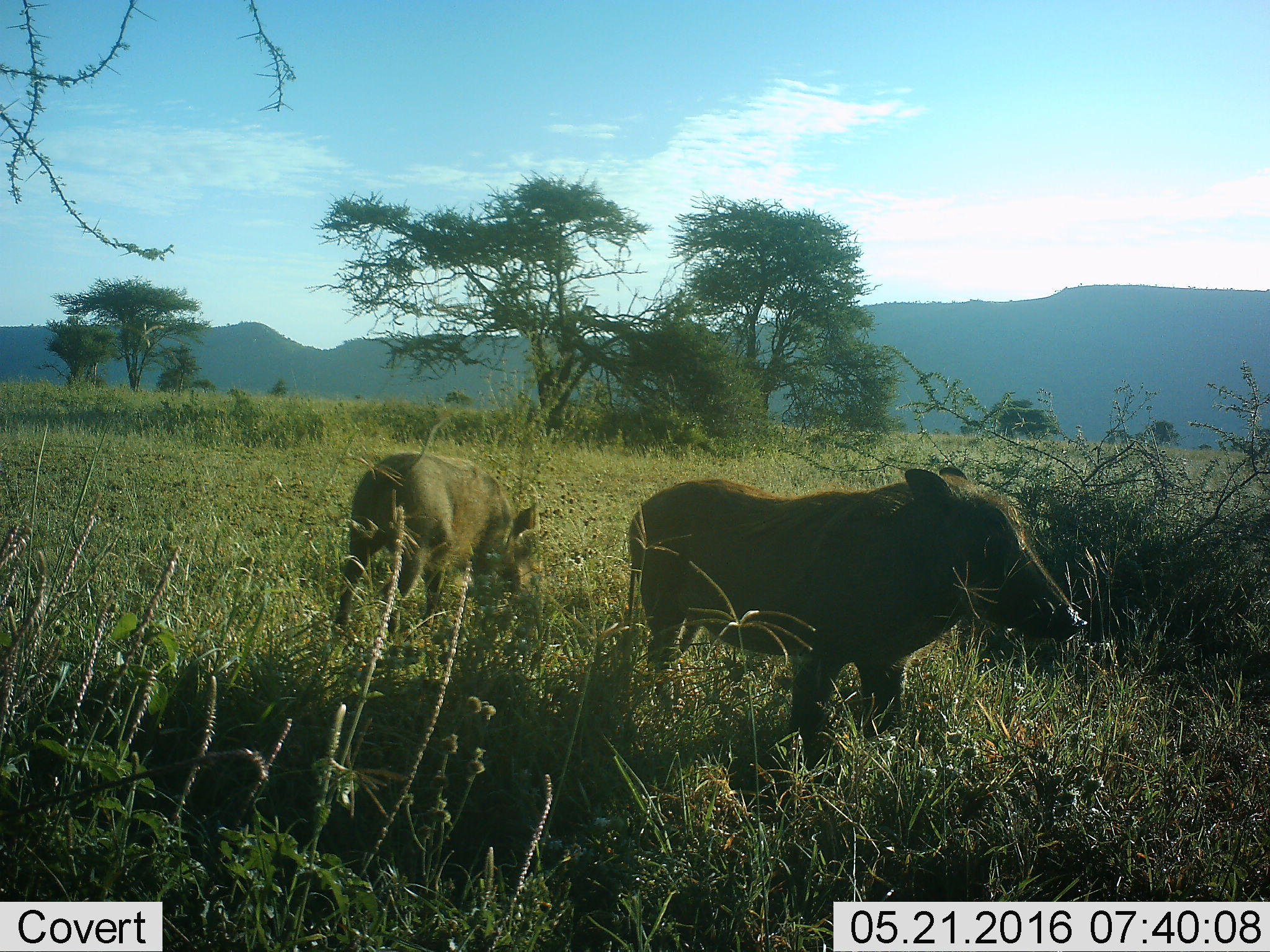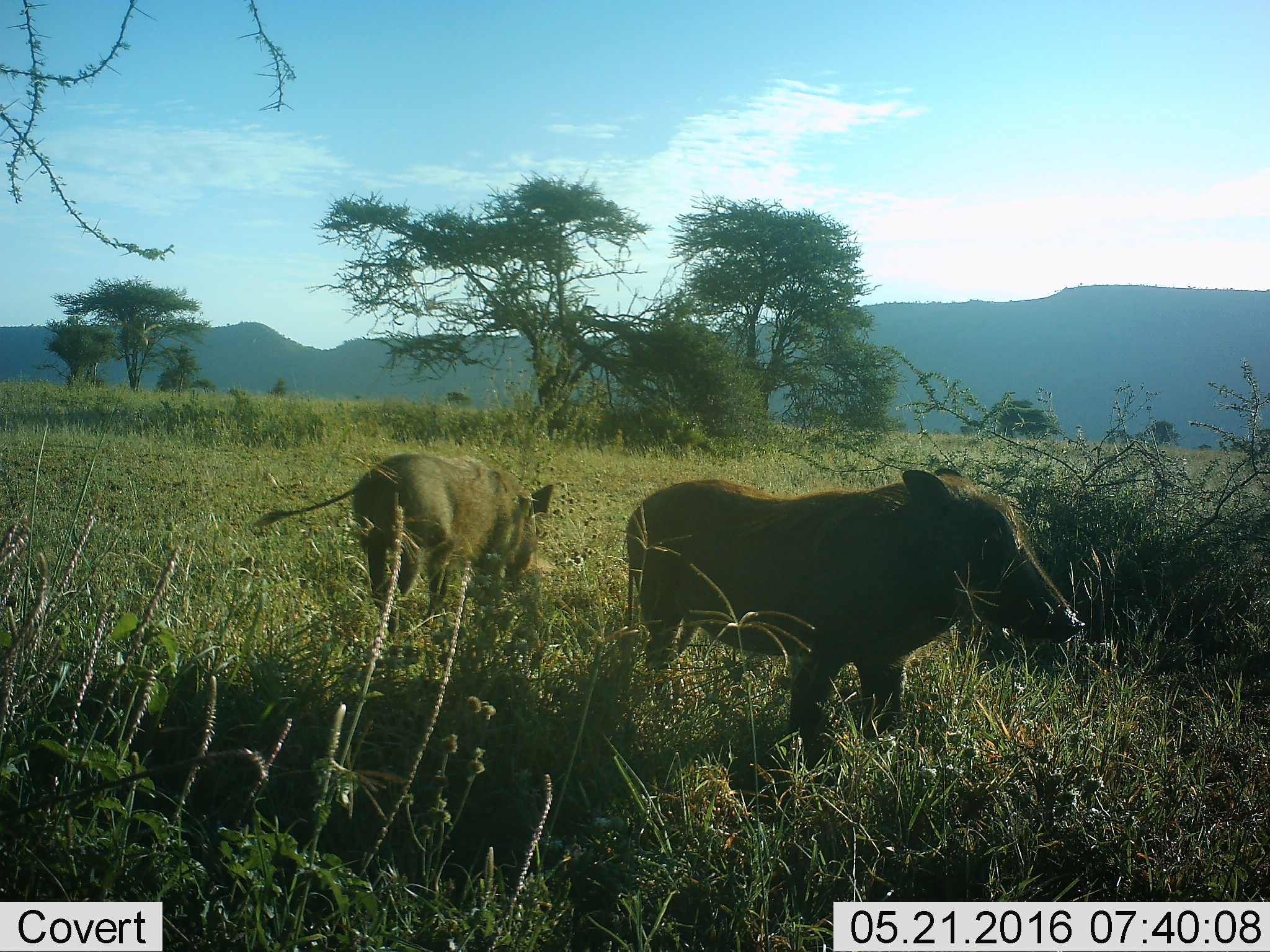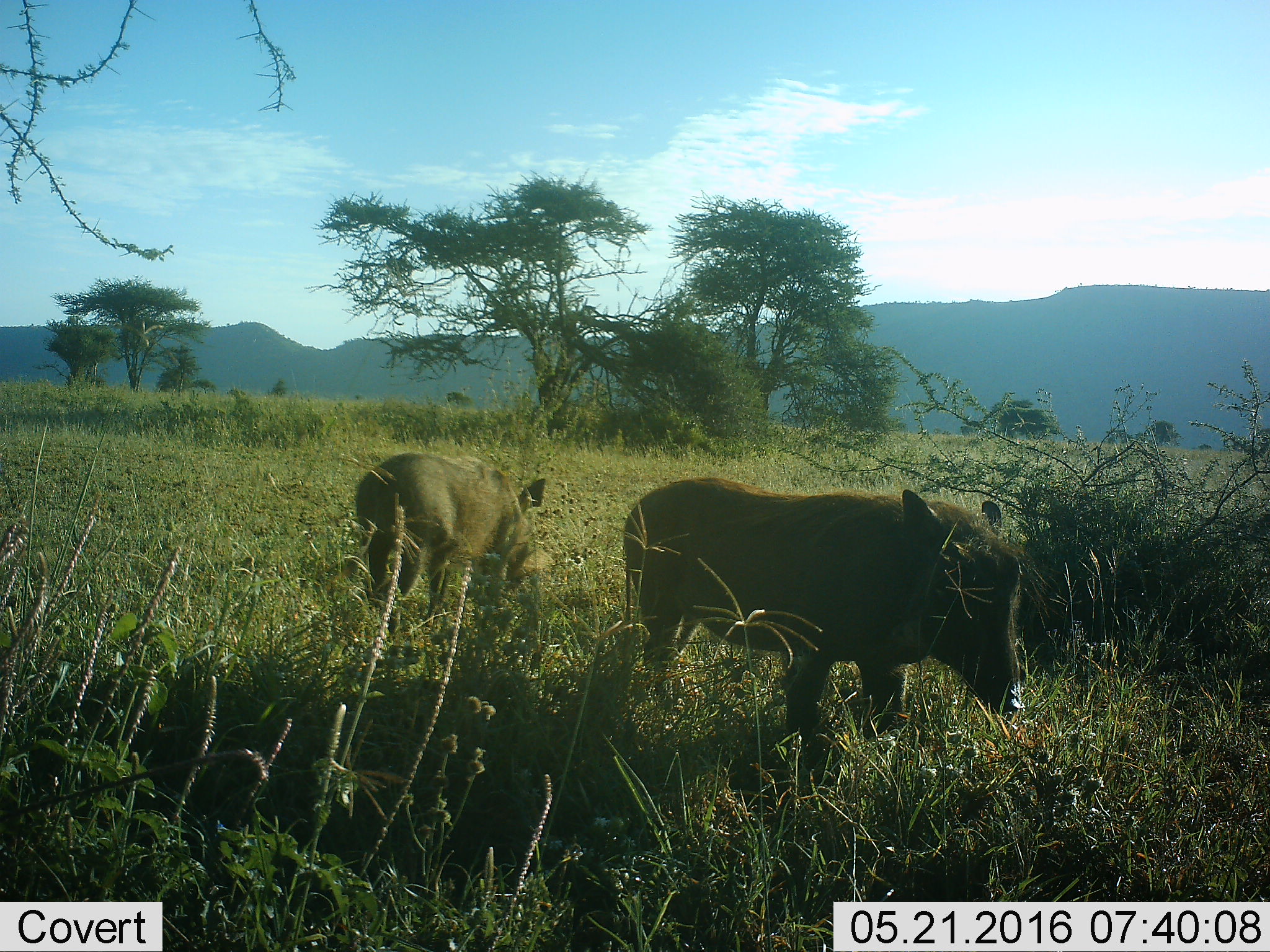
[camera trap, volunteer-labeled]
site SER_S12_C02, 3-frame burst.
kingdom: Animalia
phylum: Chordata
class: Mammalia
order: Artiodactyla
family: Suidae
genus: Phacochoerus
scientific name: Phacochoerus africanus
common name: warthog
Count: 2.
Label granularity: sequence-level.